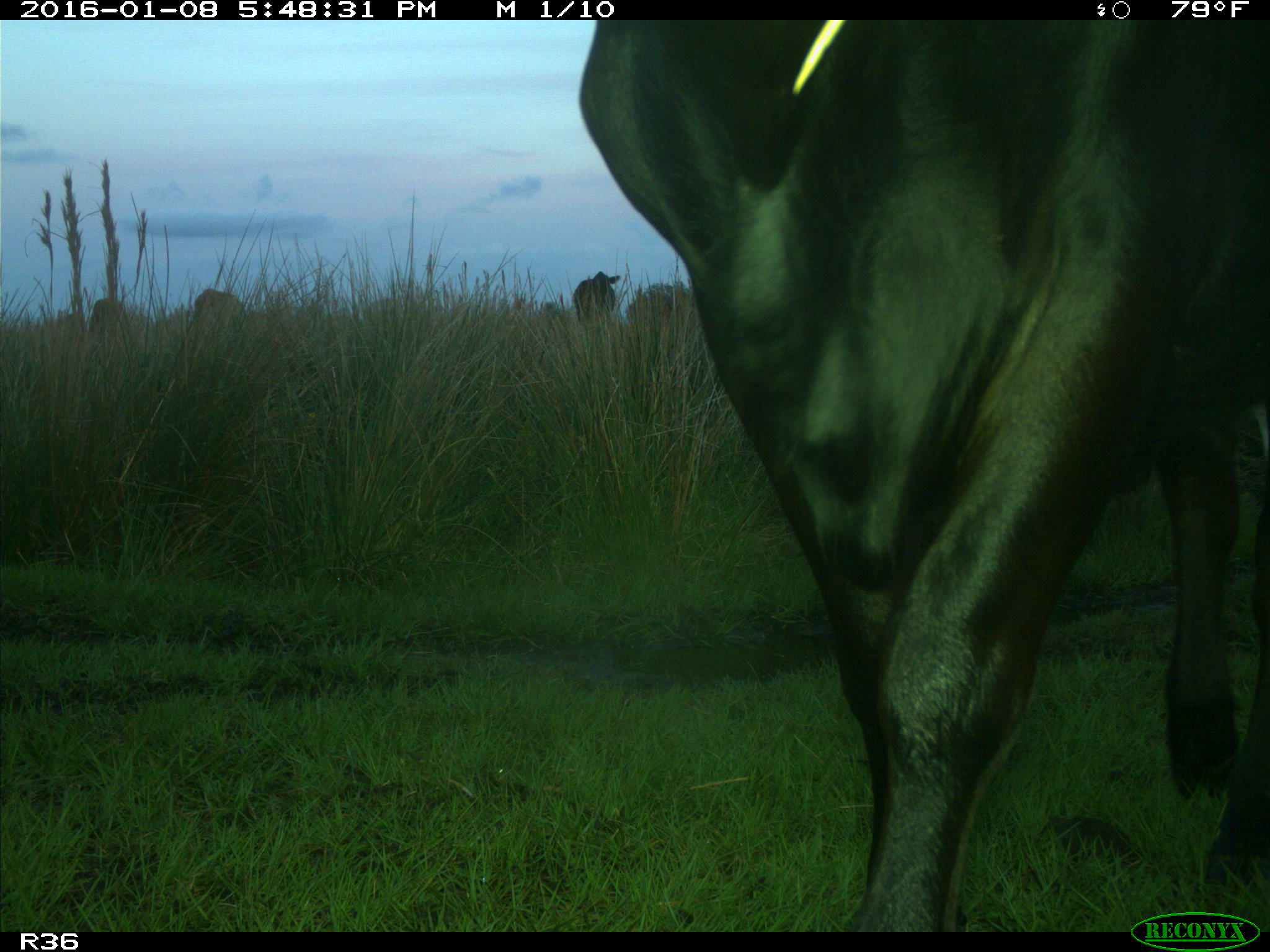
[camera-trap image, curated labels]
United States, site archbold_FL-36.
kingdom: Animalia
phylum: Chordata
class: Mammalia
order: Artiodactyla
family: Bovidae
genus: Bos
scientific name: Bos taurus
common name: domestic cow